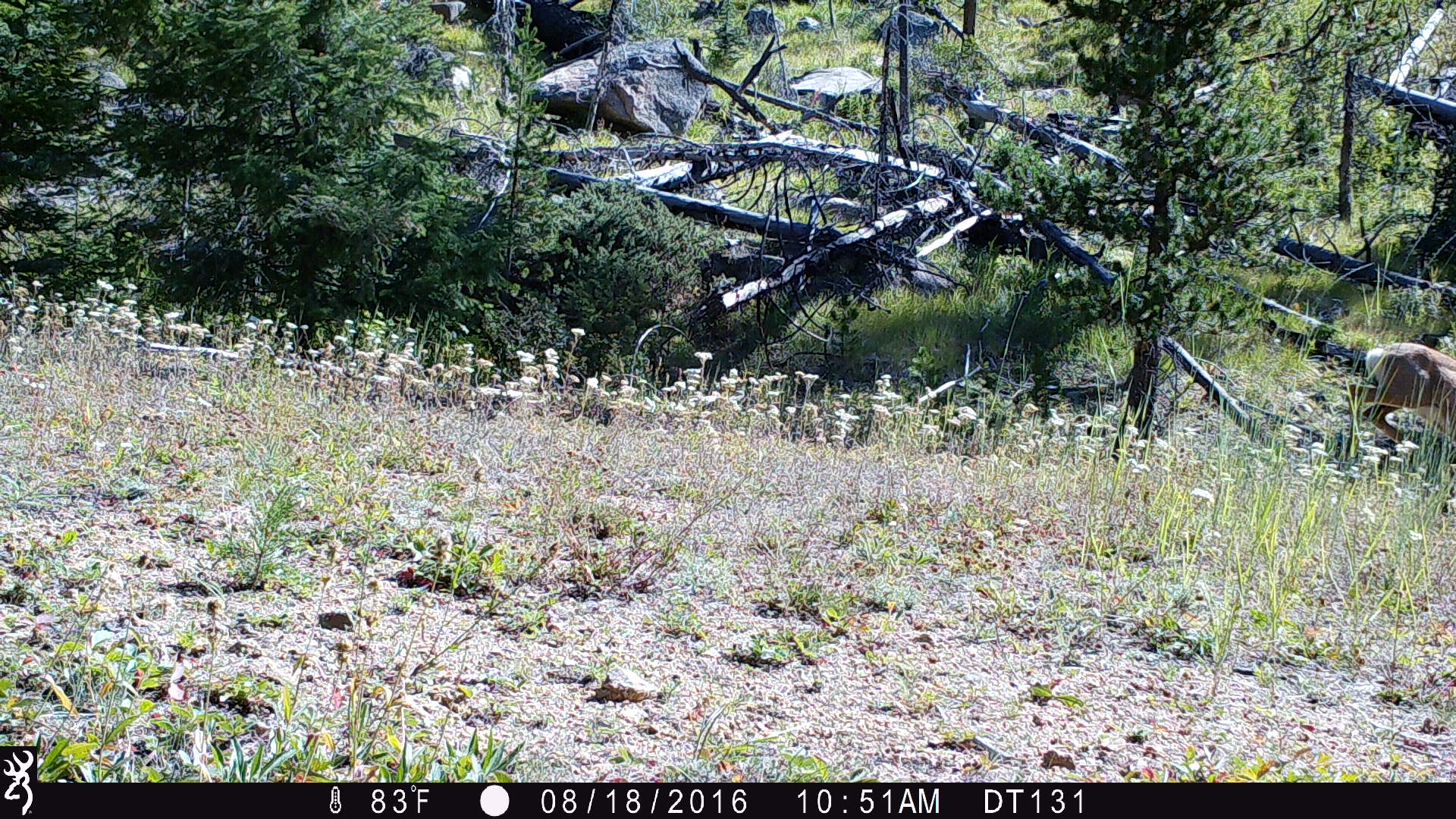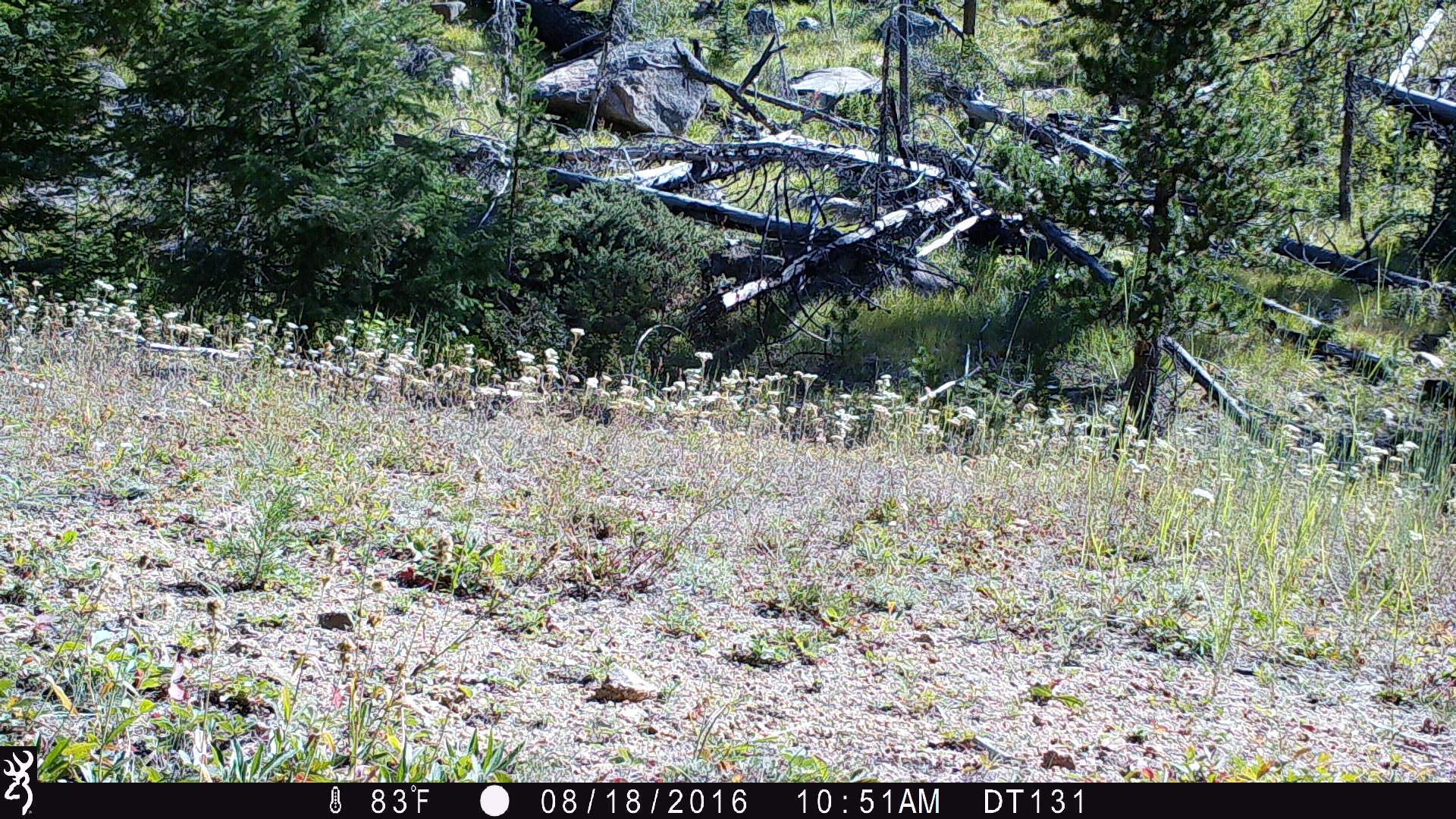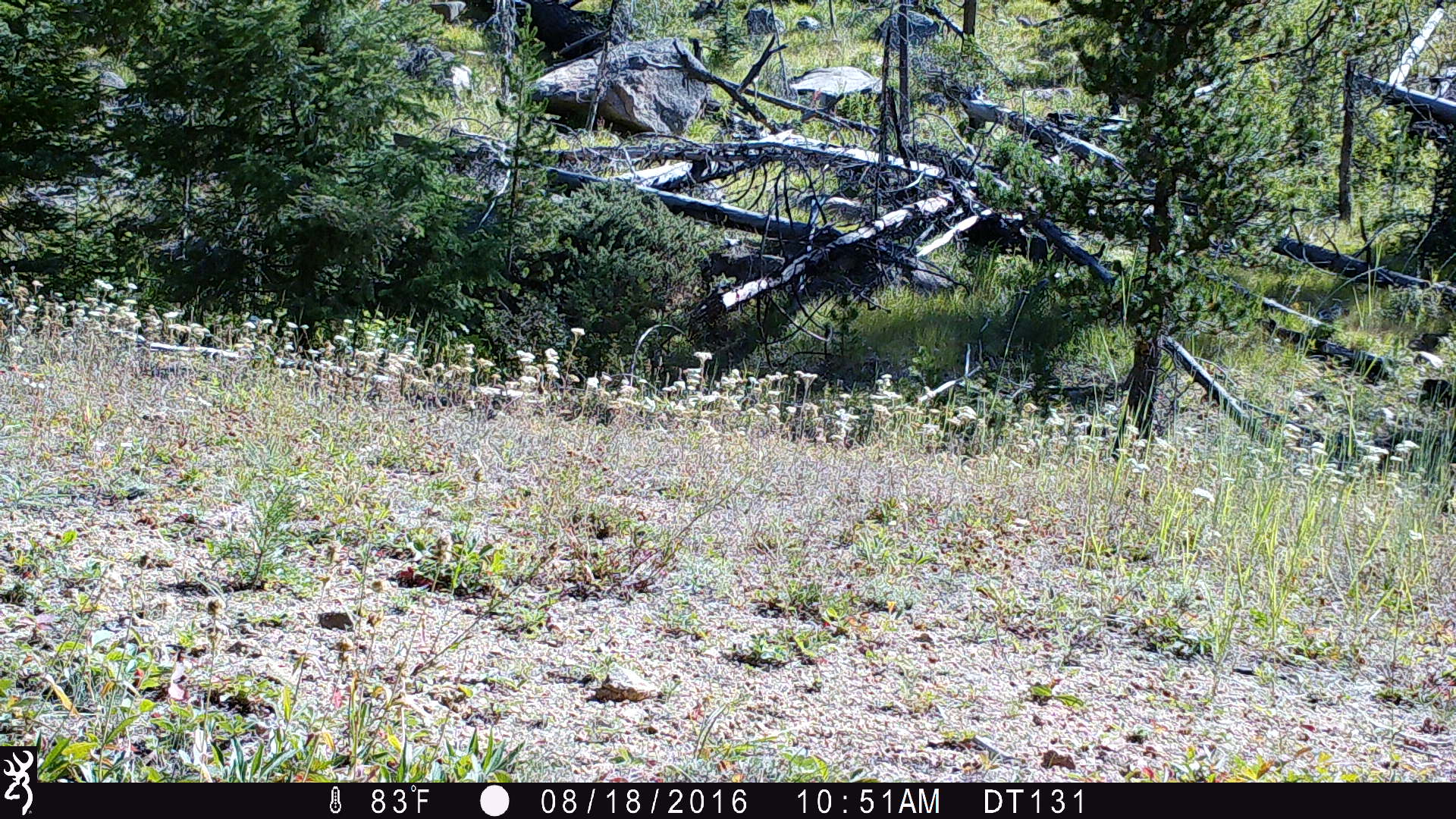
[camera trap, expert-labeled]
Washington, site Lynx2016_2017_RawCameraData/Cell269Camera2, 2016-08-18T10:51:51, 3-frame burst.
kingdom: Animalia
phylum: Chordata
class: Mammalia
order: Artiodactyla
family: Cervidae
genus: Odocoileus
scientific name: Odocoileus hemionus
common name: mule deer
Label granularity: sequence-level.